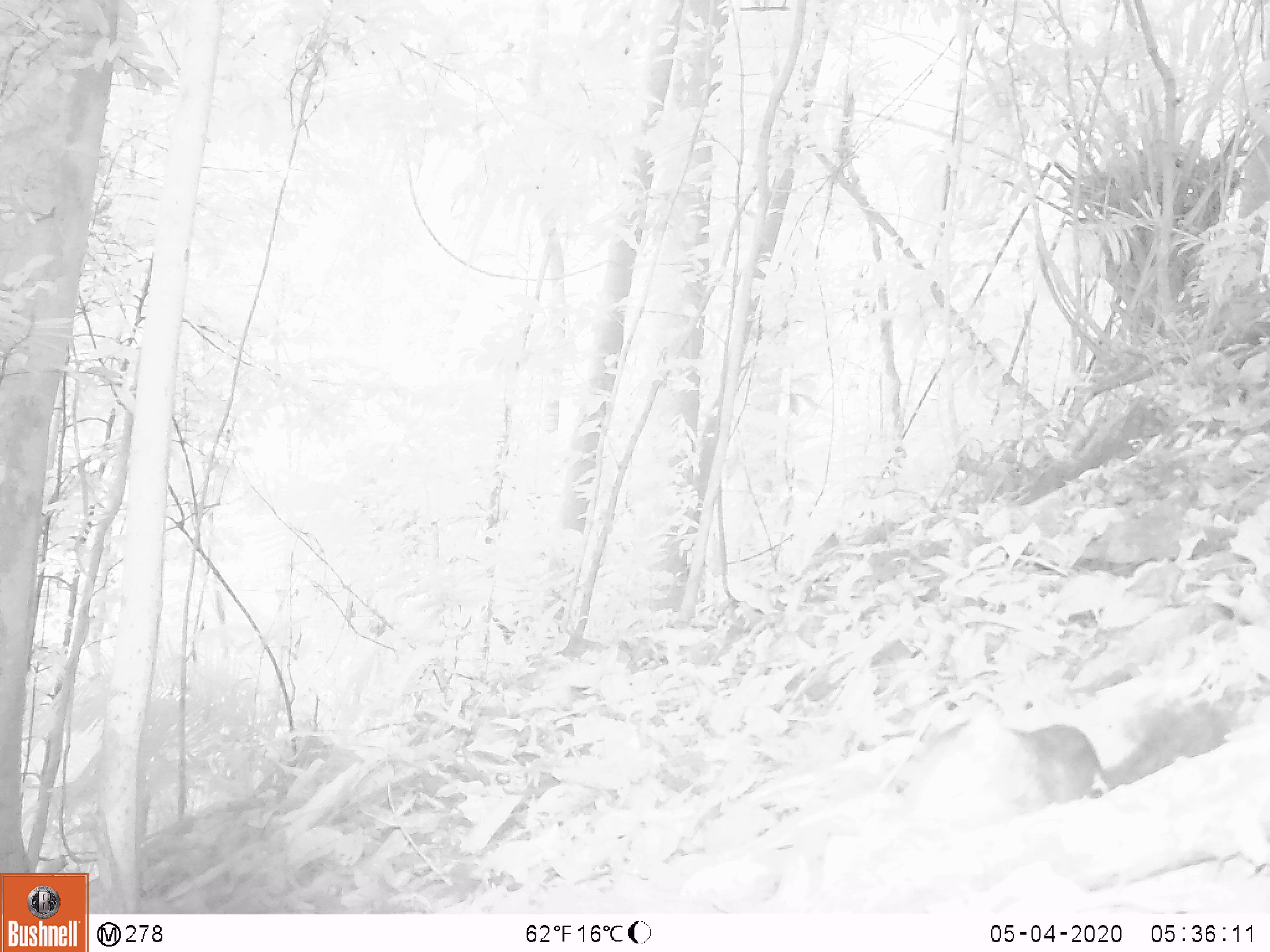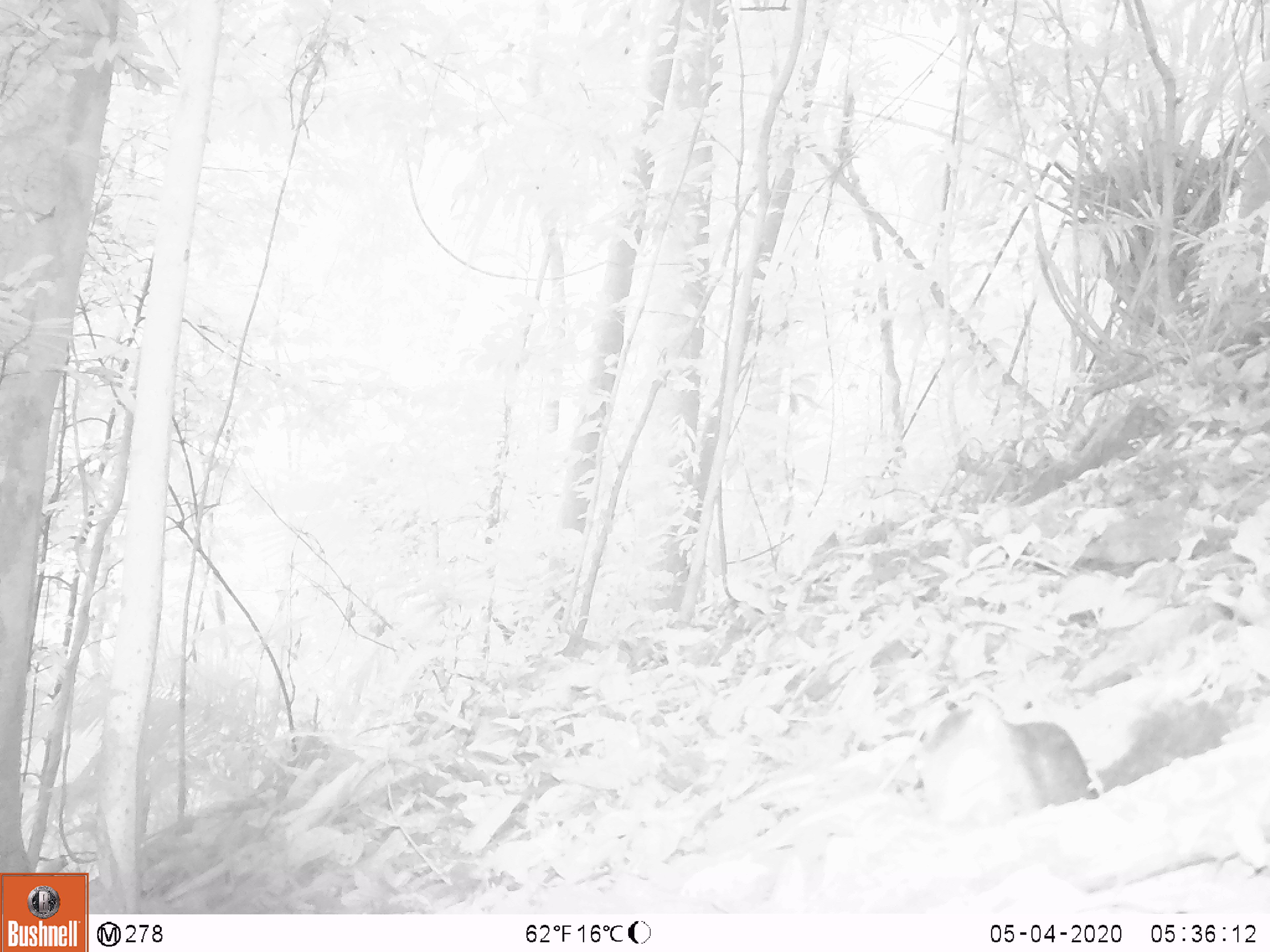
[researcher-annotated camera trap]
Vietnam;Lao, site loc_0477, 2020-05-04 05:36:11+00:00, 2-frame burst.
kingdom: Animalia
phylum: Chordata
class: Mammalia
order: Rodentia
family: Sciuridae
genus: Dremomys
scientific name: Dremomys rufigenis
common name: red-cheeked squirrel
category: red cheeked squirrel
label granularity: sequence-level